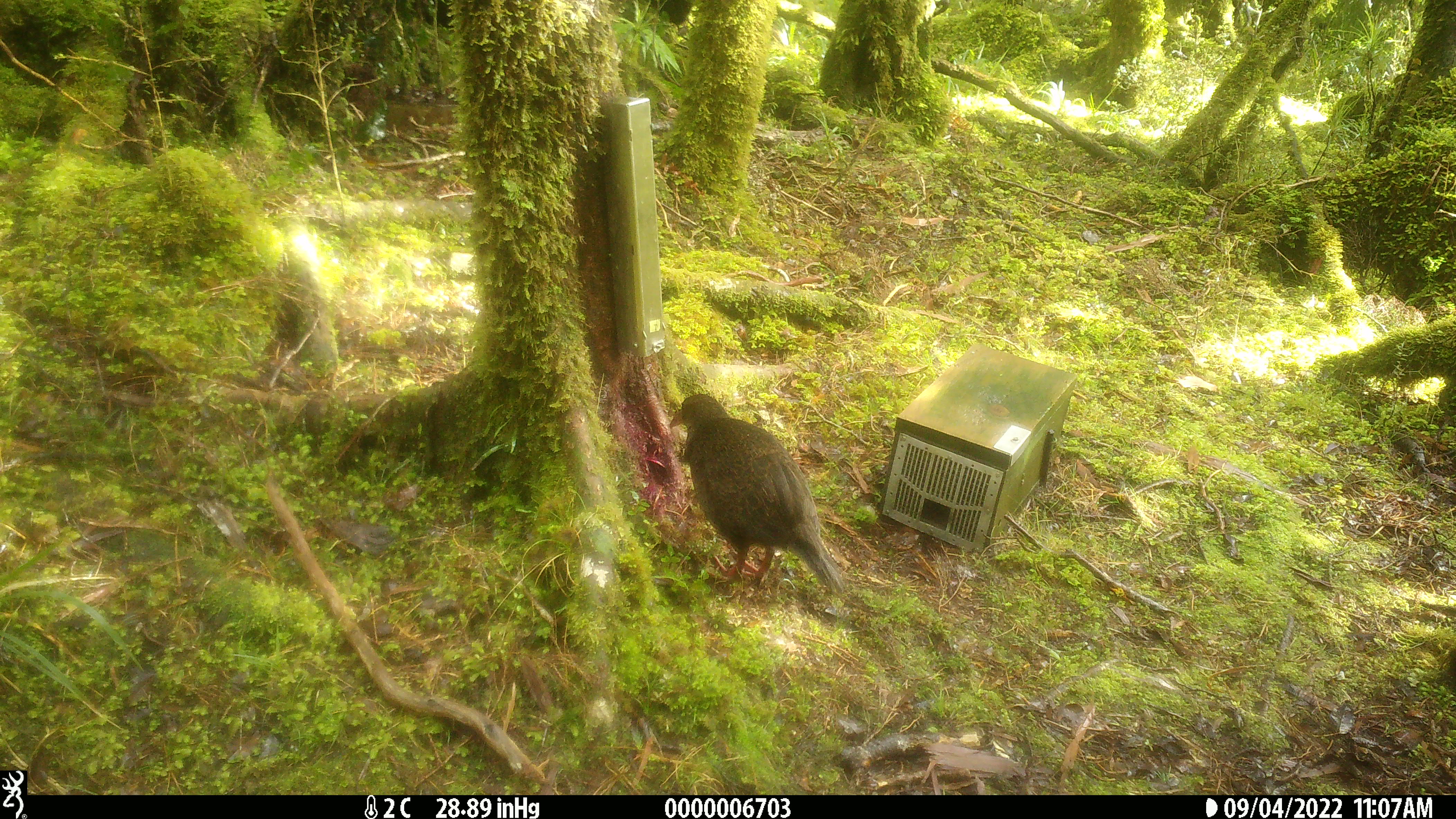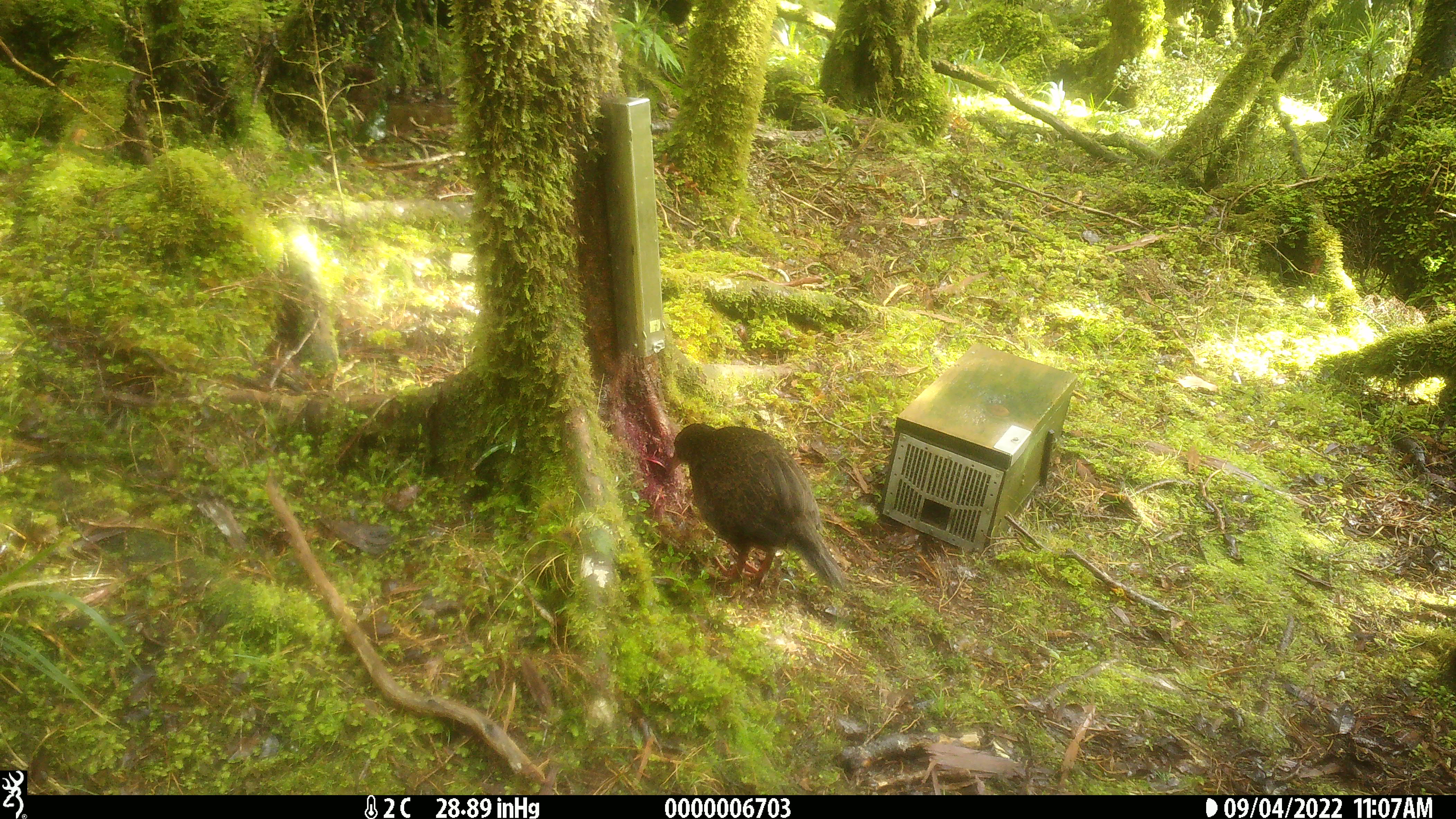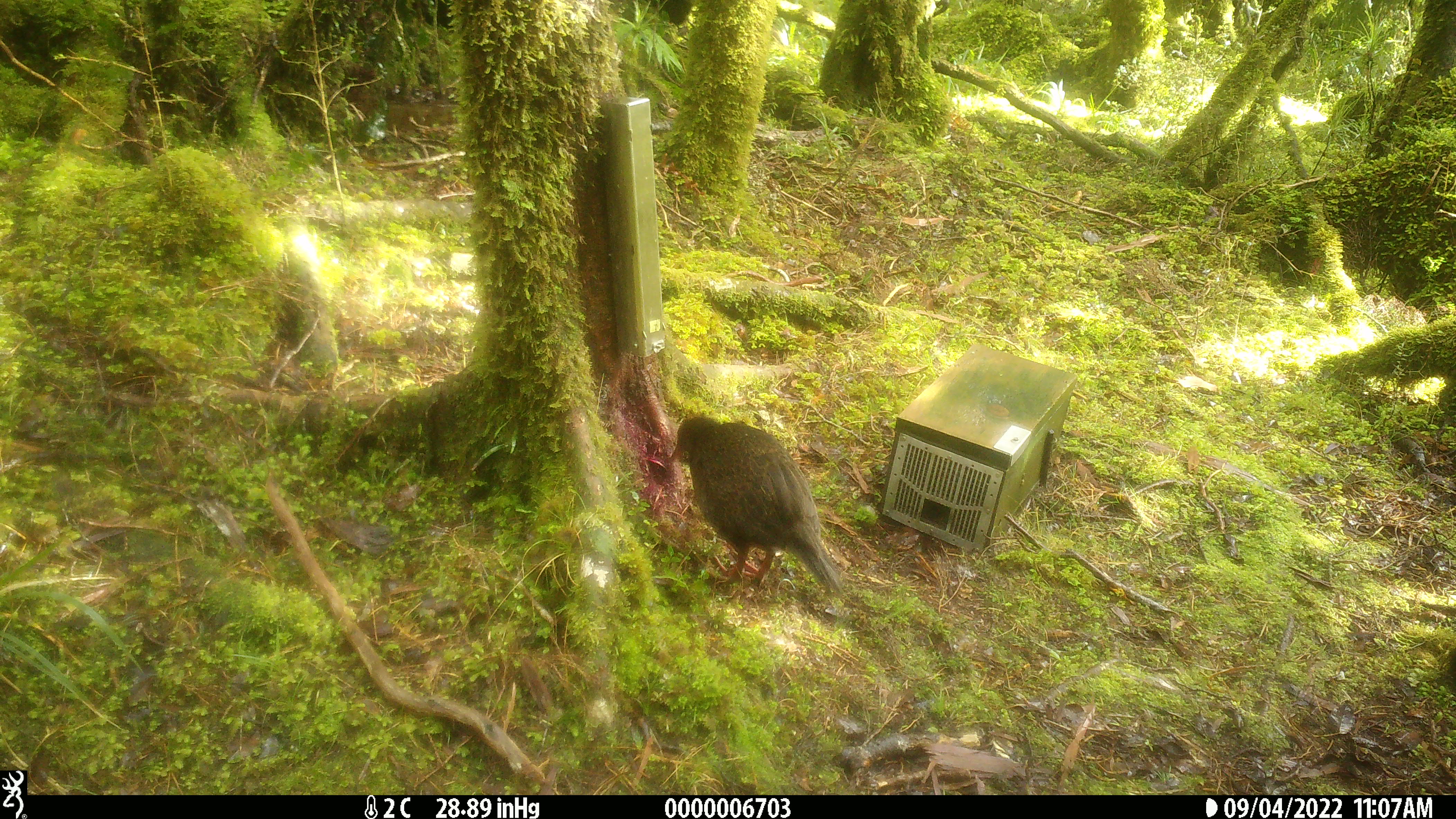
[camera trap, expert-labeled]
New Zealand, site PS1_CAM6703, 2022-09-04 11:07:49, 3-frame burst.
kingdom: Animalia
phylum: Chordata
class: Aves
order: Gruiformes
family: Rallidae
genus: Gallirallus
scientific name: Gallirallus australis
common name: weka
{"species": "weka (Gallirallus australis)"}